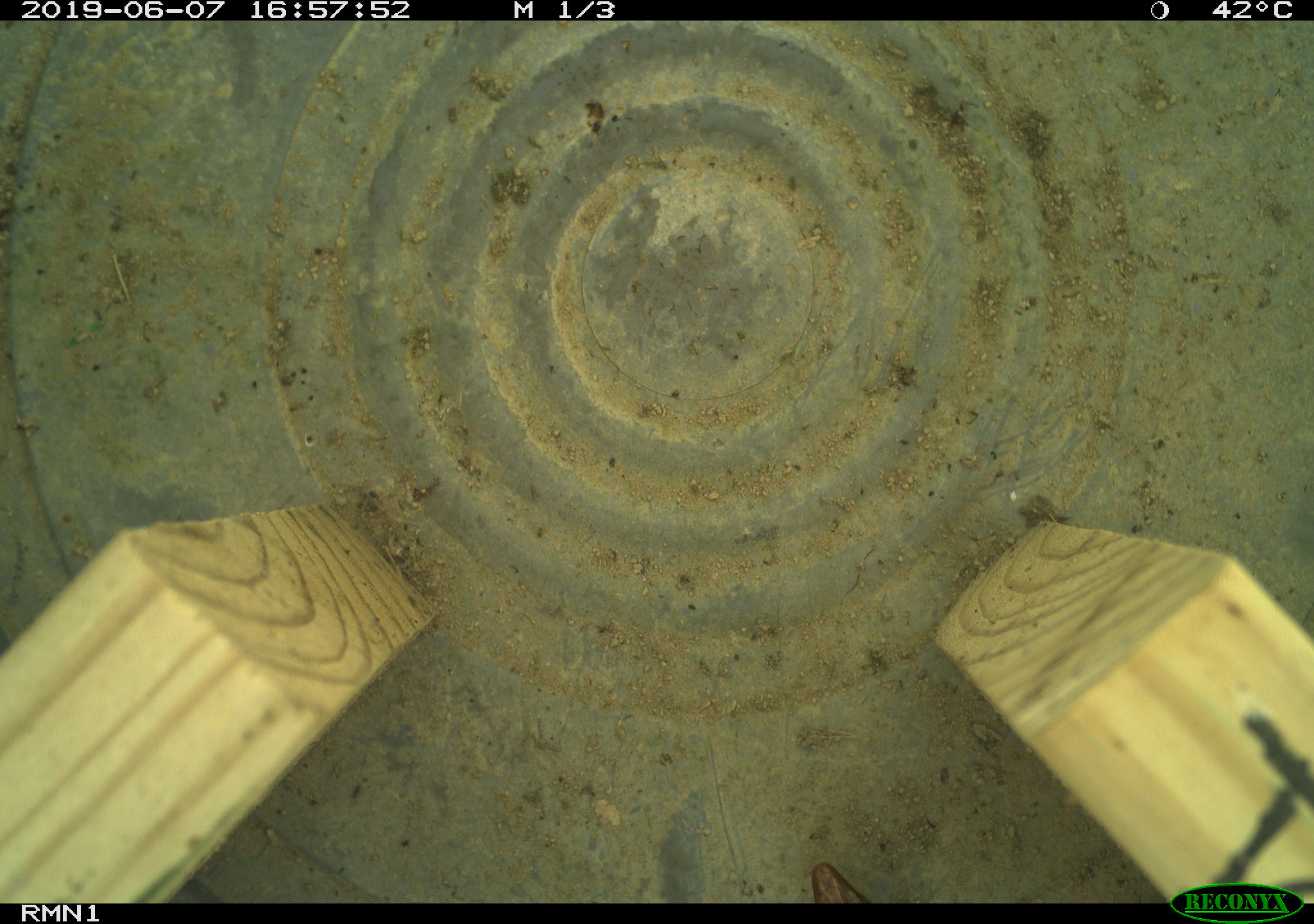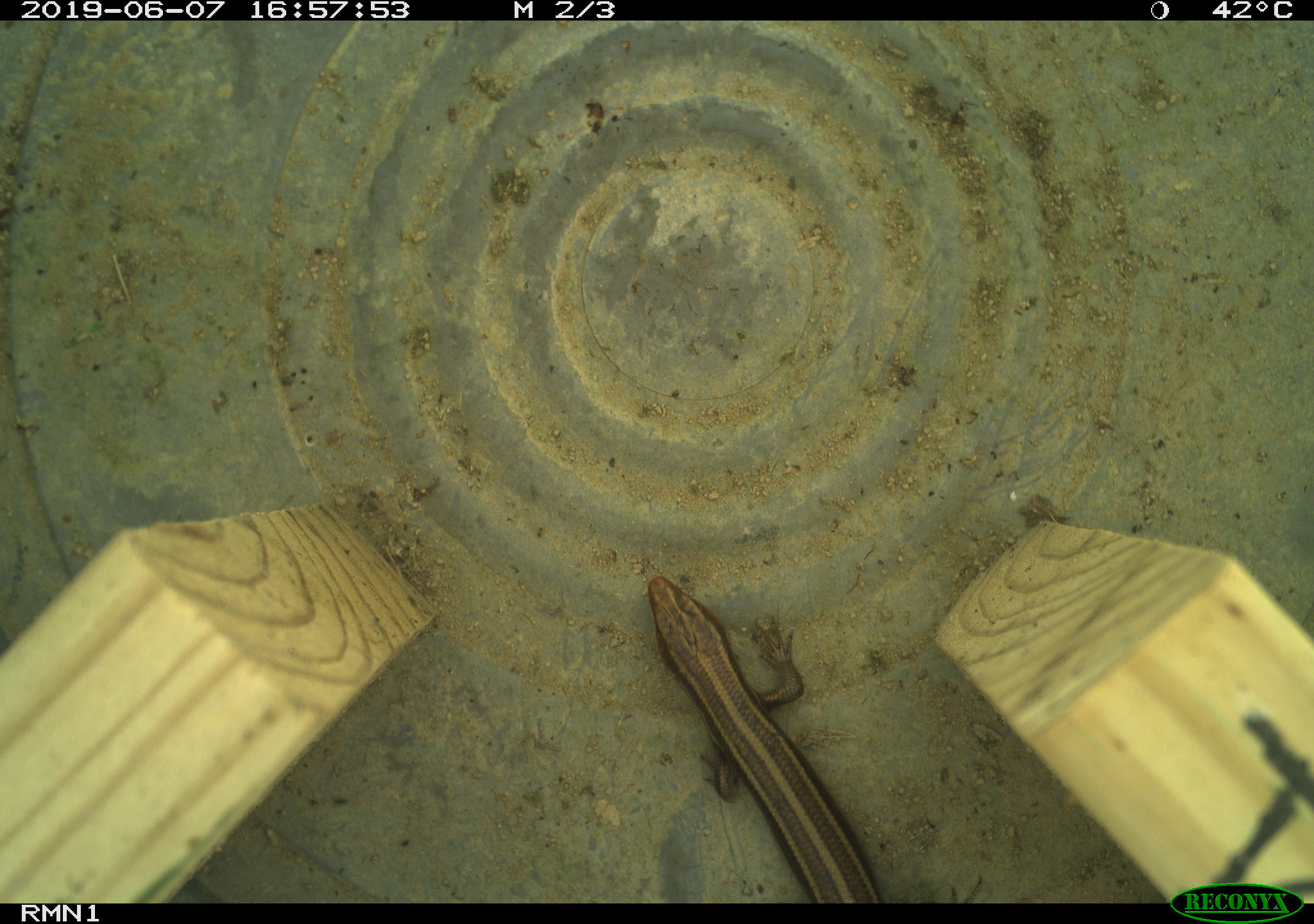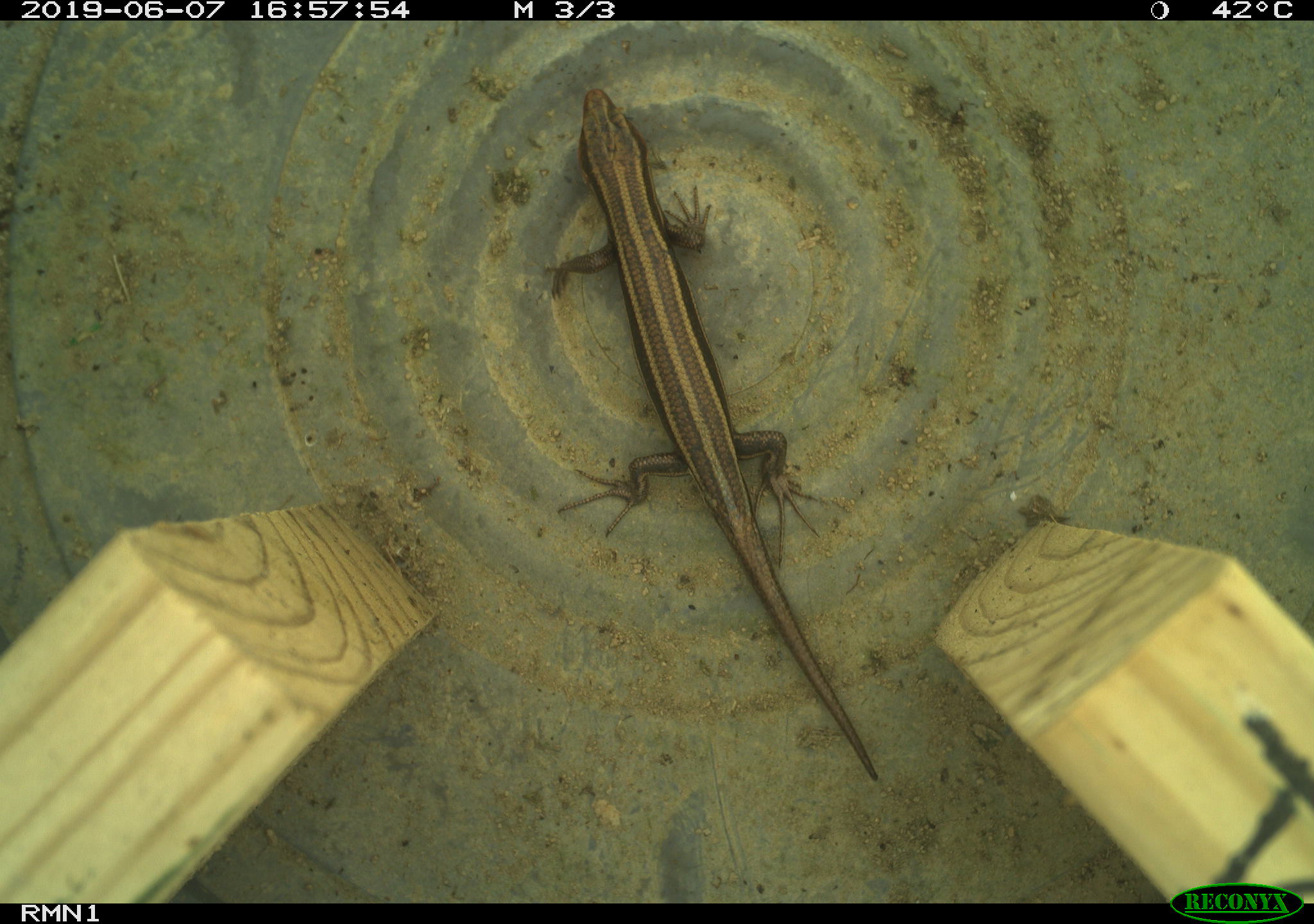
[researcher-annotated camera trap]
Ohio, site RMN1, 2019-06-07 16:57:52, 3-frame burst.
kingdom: Animalia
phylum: Chordata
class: Reptilia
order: Squamata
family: Scincidae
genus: Plestiodon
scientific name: Plestiodon fasciatus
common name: common five-lined skink